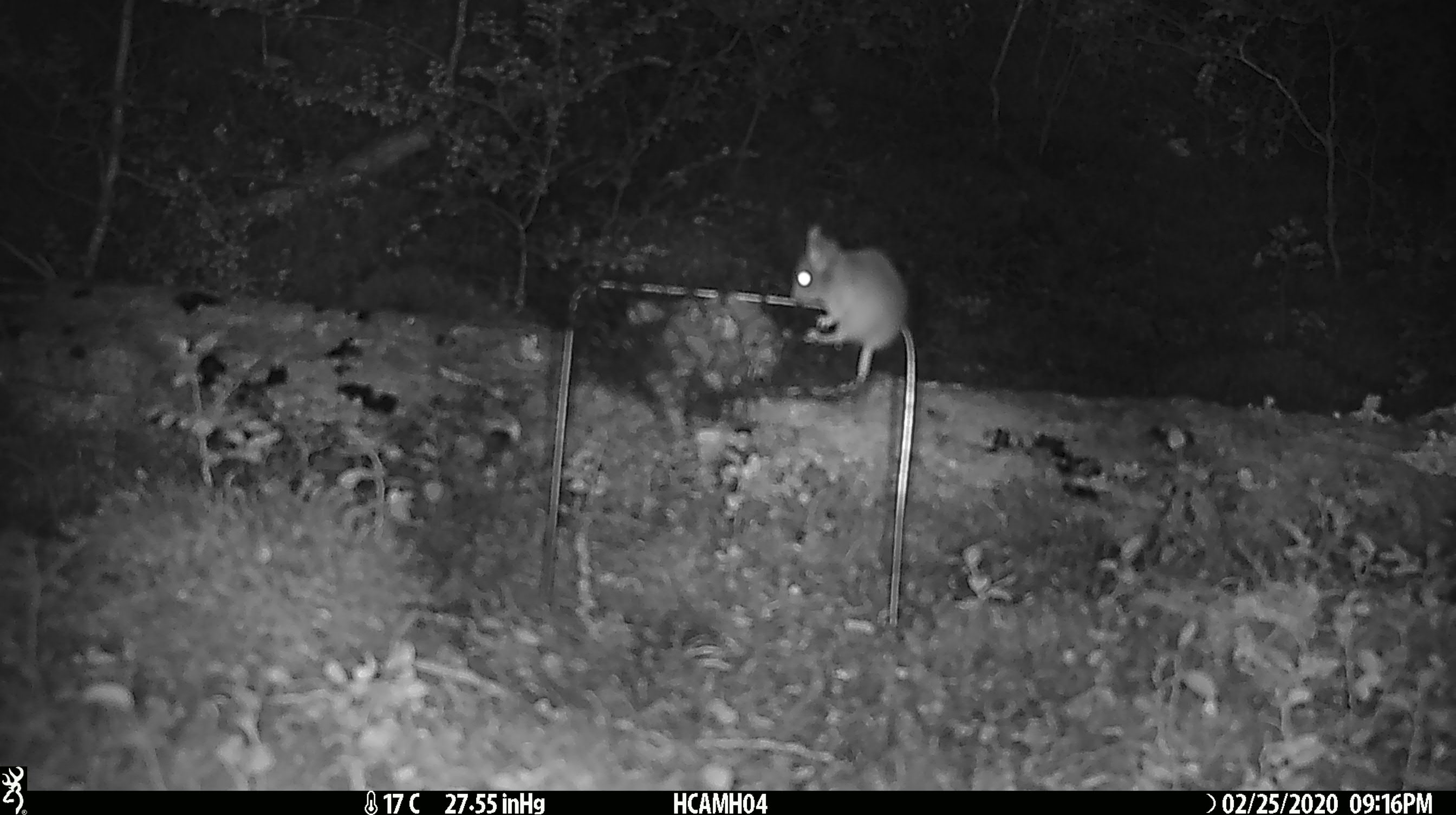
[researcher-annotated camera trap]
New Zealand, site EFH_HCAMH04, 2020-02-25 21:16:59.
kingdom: Animalia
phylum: Chordata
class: Mammalia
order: Rodentia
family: Muridae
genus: Mus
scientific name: Mus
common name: mouse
Mouse (Mus).